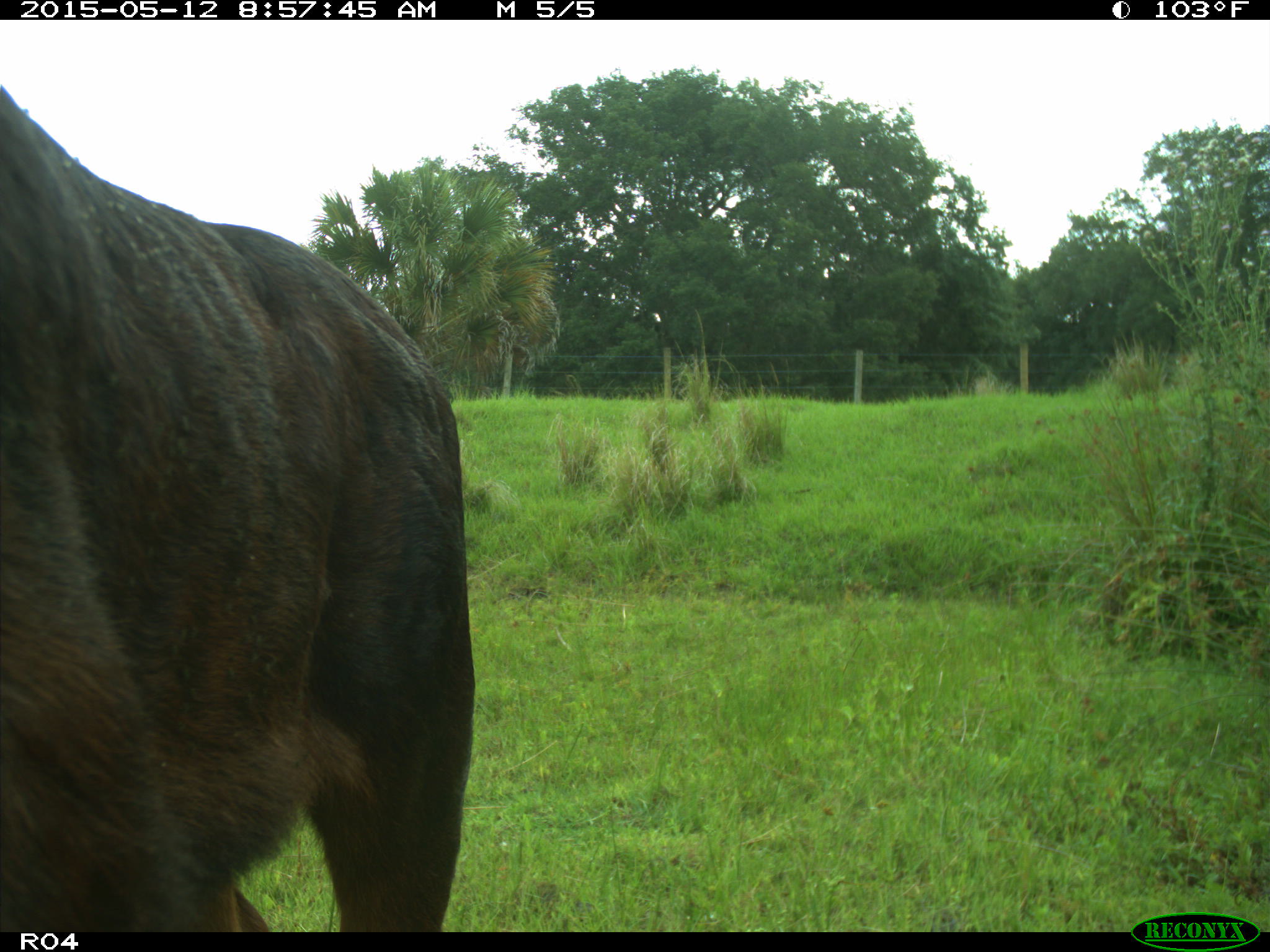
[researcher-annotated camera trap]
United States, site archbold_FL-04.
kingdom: Animalia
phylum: Chordata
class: Mammalia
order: Artiodactyla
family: Bovidae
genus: Bos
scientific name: Bos taurus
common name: domestic cow